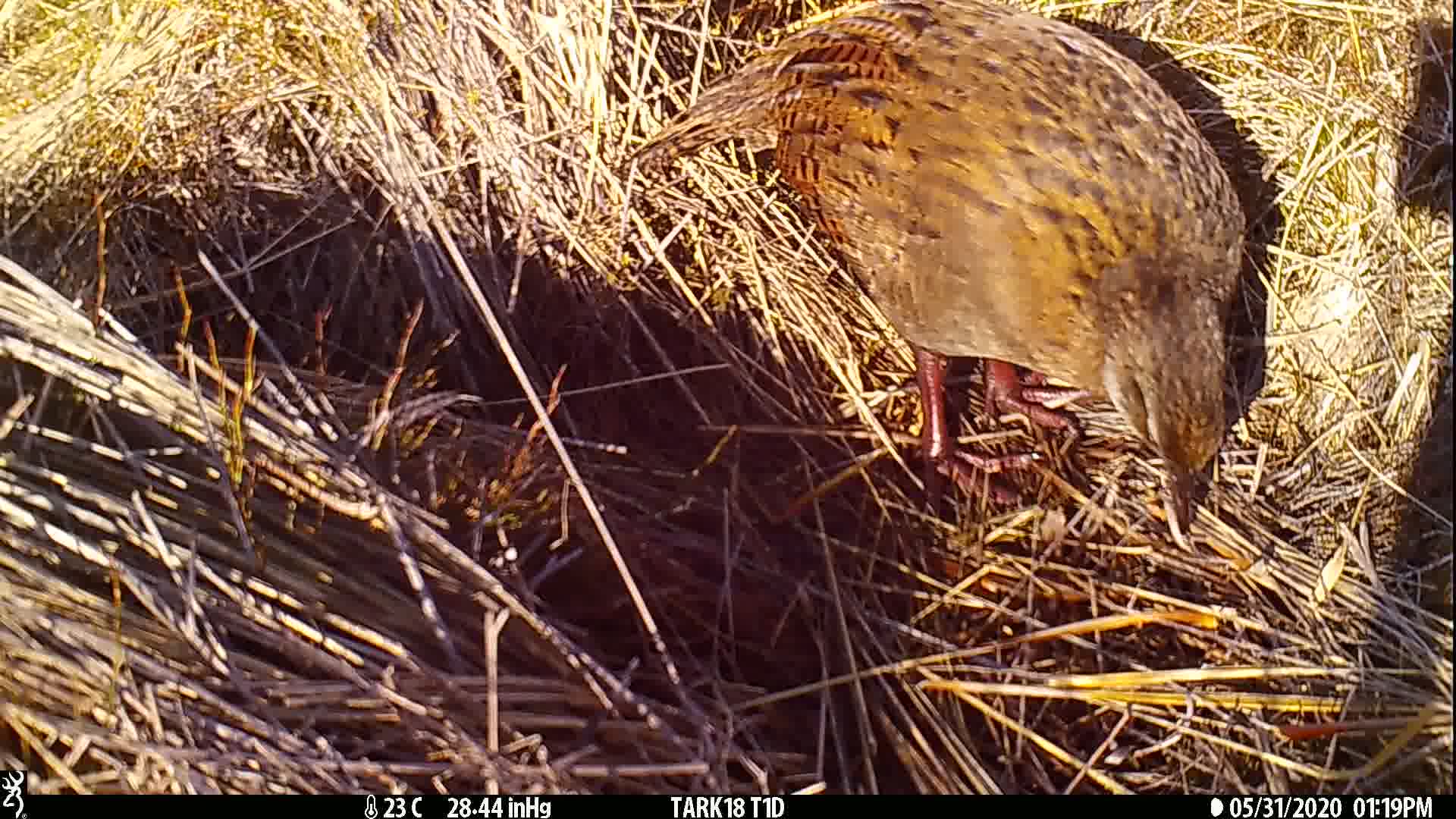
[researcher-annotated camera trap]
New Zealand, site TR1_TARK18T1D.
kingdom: Animalia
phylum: Chordata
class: Aves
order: Gruiformes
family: Rallidae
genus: Gallirallus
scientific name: Gallirallus australis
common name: weka